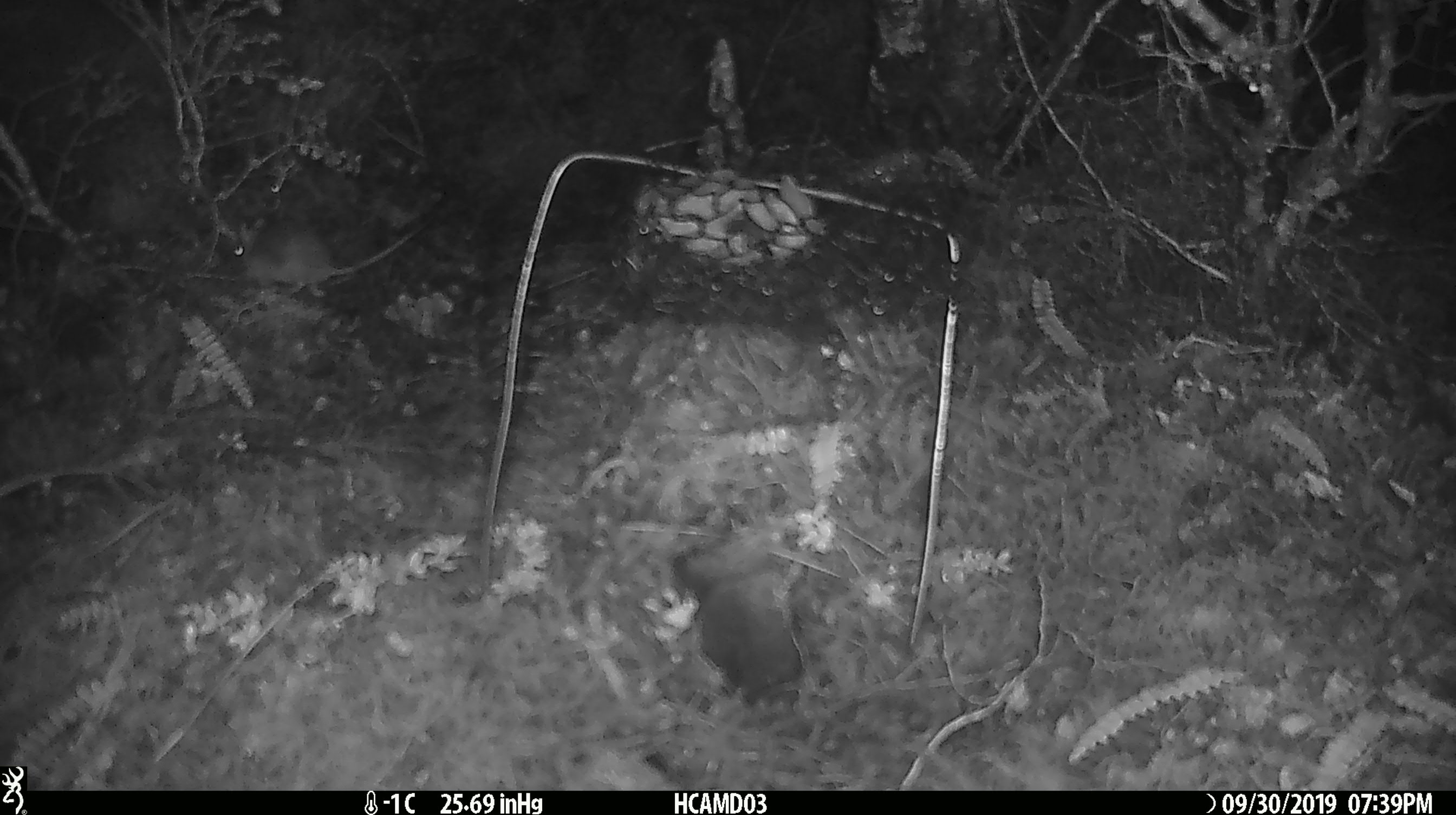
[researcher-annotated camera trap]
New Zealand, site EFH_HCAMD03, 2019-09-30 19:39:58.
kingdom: Animalia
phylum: Chordata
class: Mammalia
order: Rodentia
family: Muridae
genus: Mus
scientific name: Mus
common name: mouse